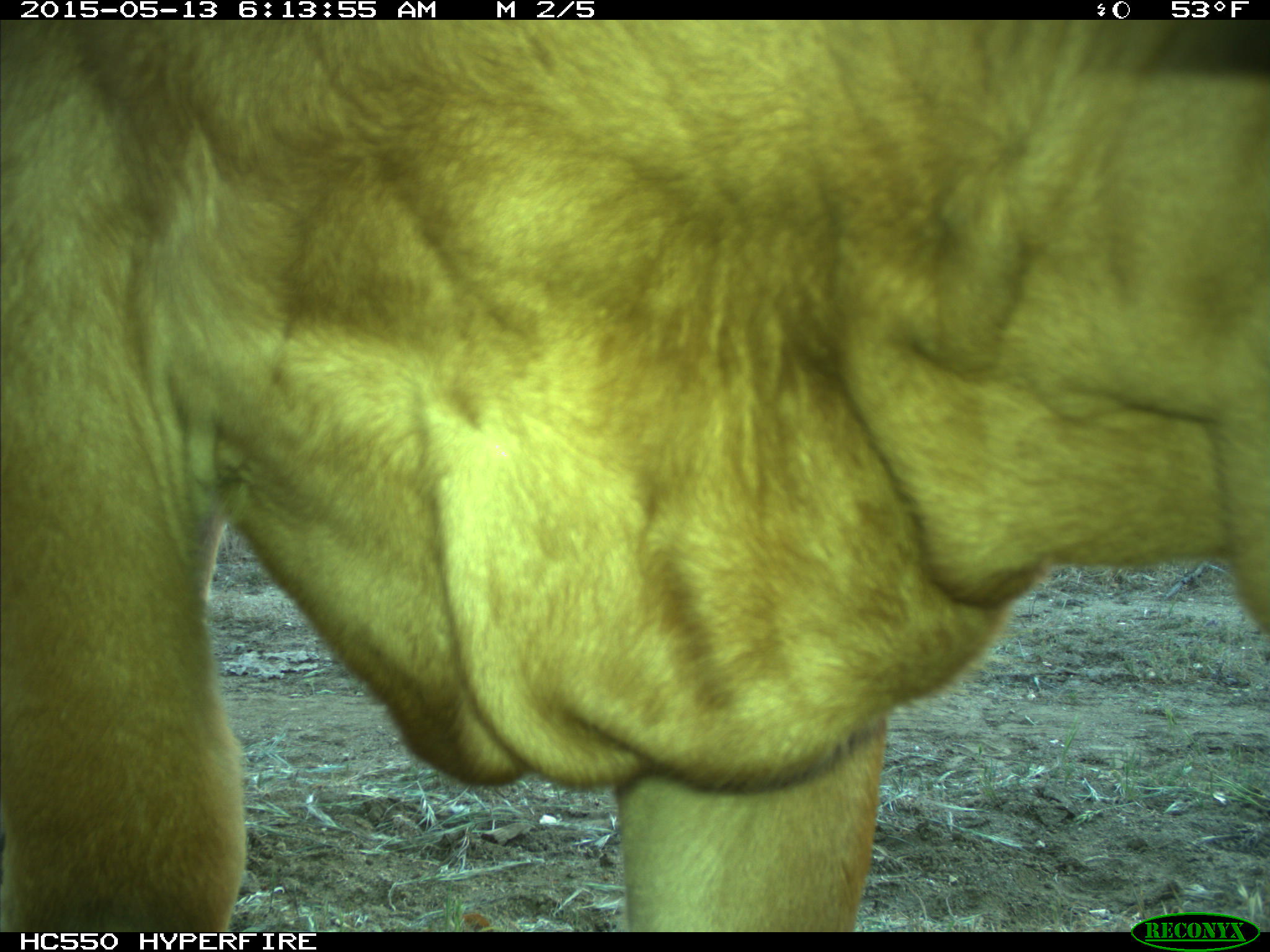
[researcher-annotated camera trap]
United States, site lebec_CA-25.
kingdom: Animalia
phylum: Chordata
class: Mammalia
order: Artiodactyla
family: Bovidae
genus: Bos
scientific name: Bos taurus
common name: domestic cow